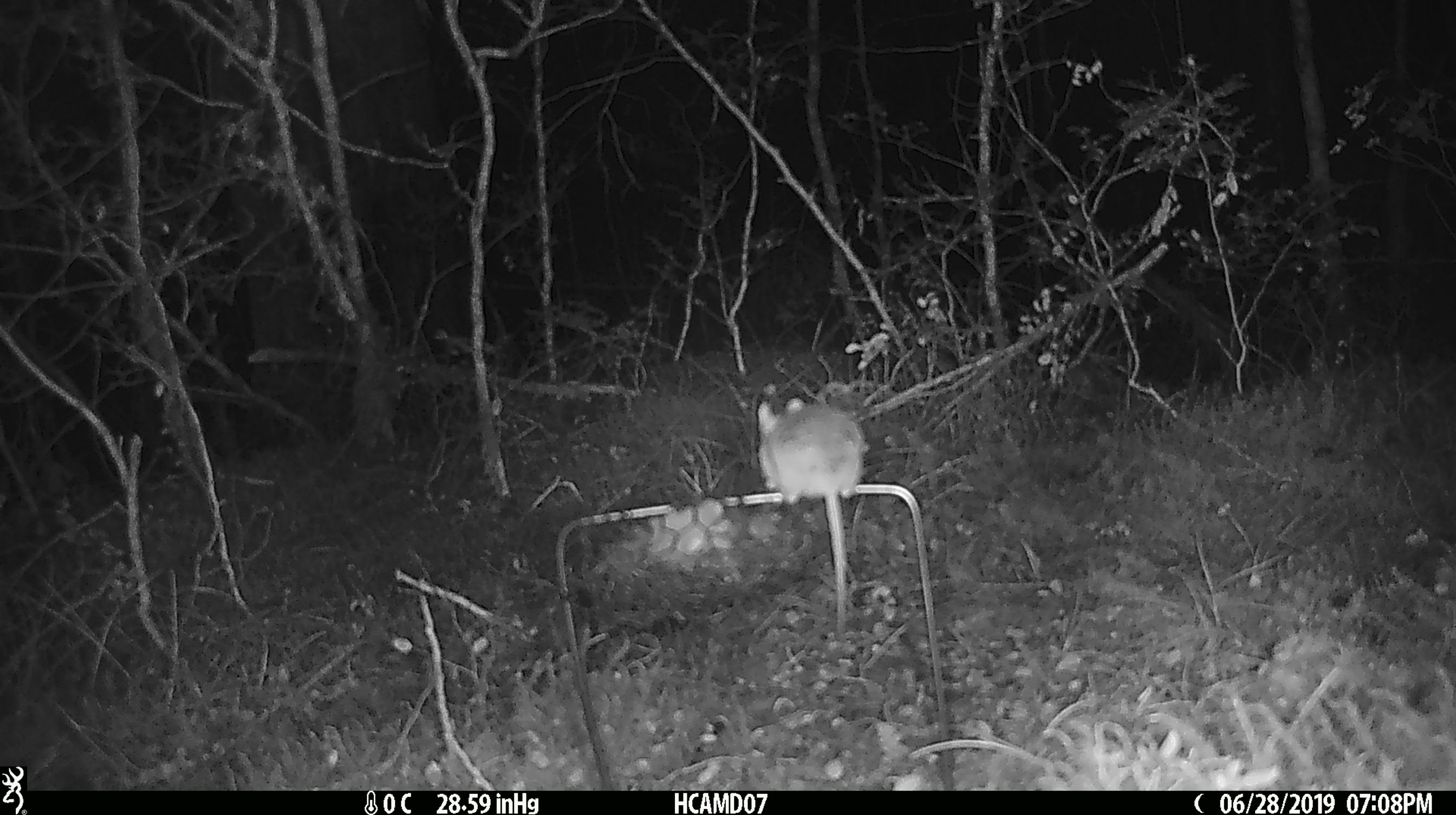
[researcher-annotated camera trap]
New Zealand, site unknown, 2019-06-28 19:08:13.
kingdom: Animalia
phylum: Chordata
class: Mammalia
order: Rodentia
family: Muridae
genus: Mus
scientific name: Mus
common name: mouse